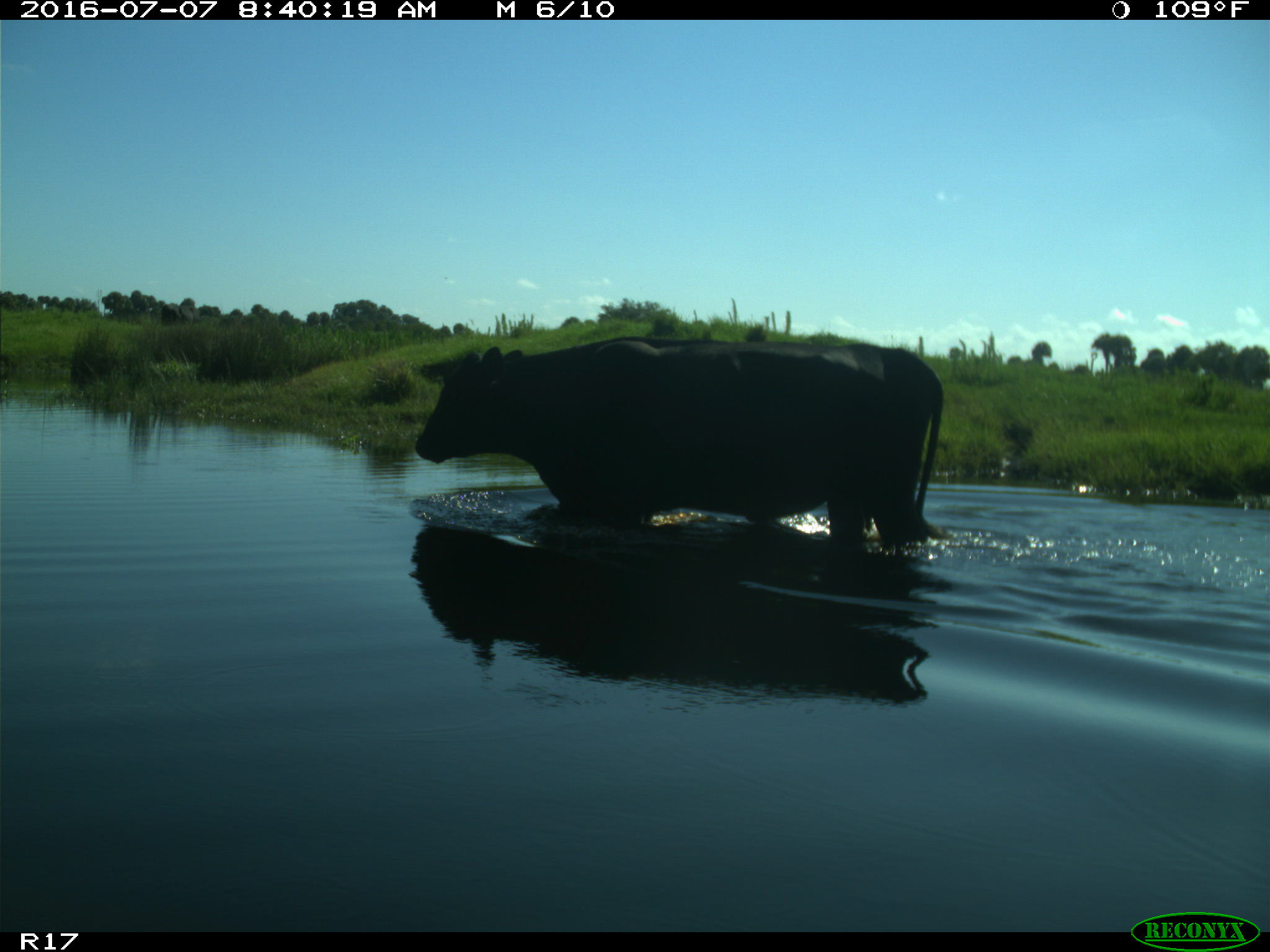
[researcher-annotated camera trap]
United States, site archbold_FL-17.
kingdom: Animalia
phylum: Chordata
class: Mammalia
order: Artiodactyla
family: Bovidae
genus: Bos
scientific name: Bos taurus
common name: domestic cow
Bos taurus (domestic cow).